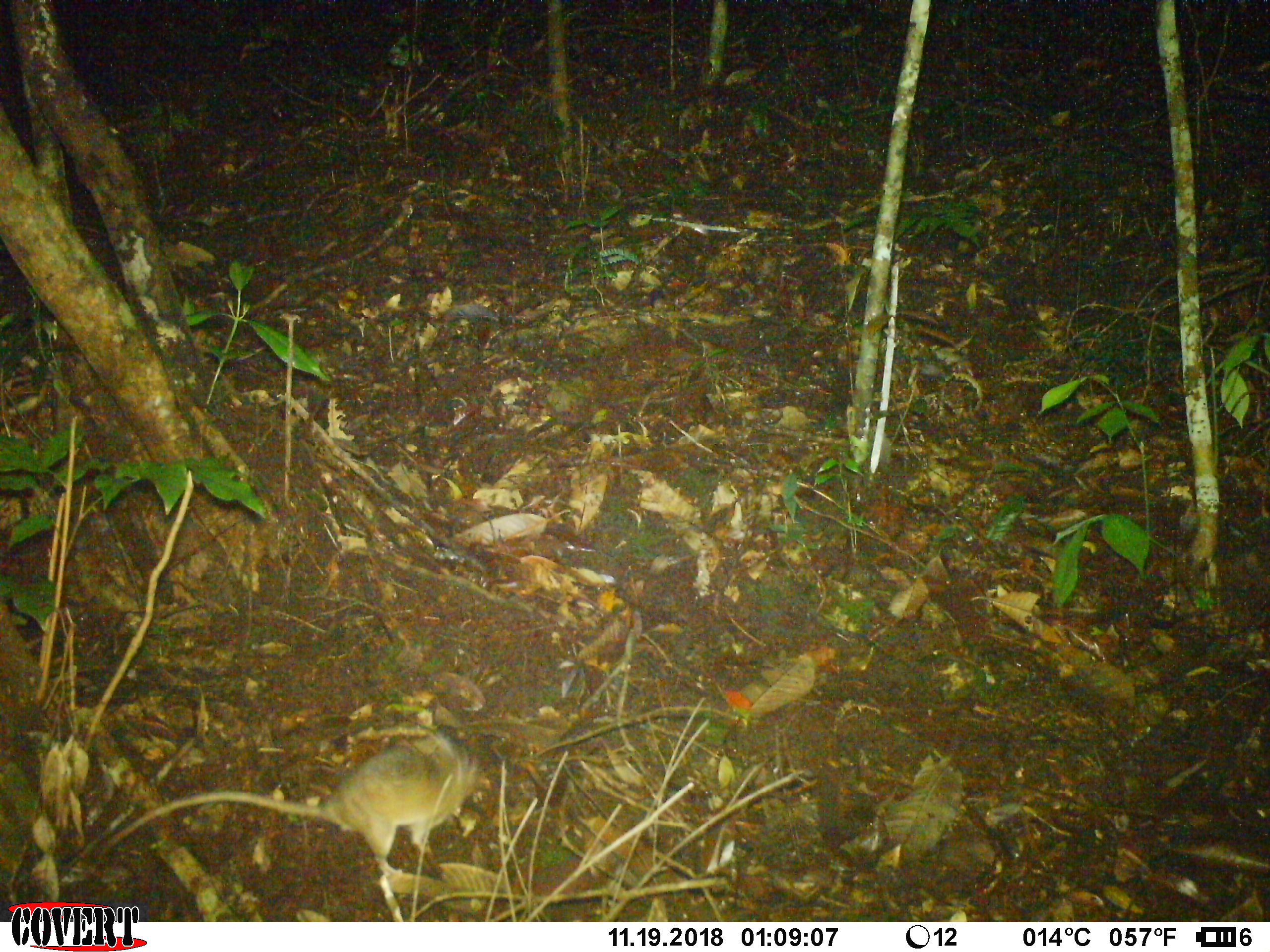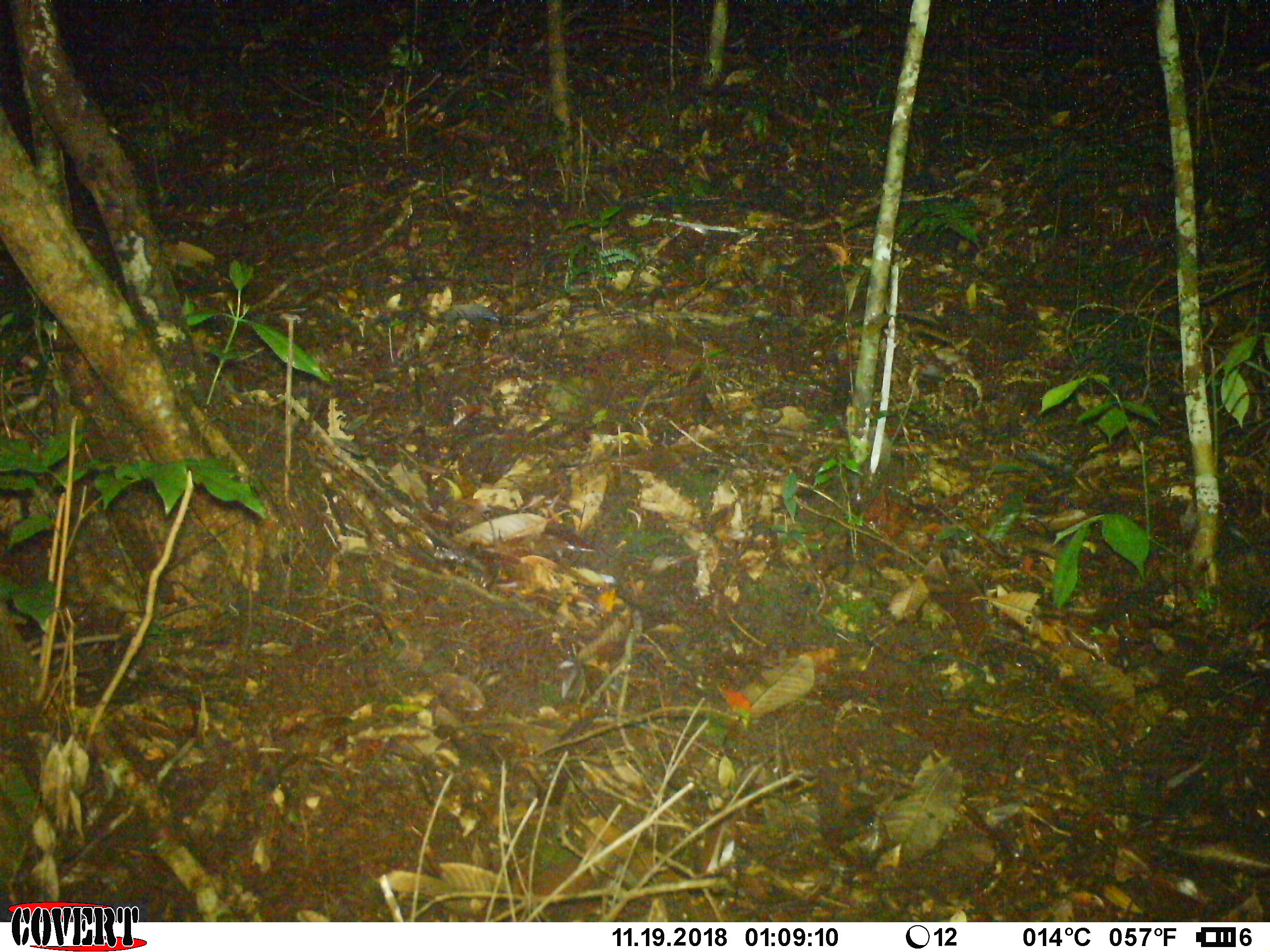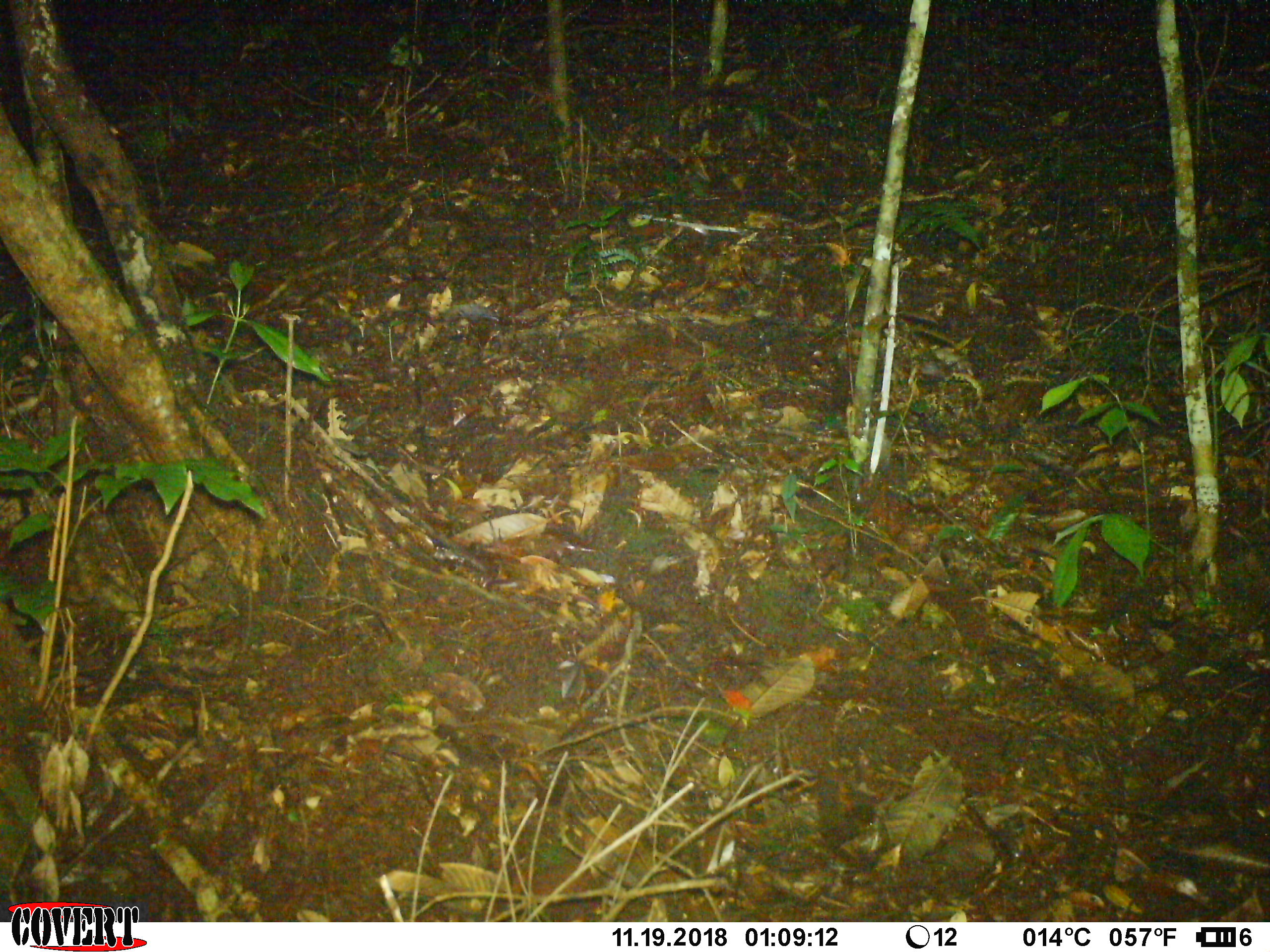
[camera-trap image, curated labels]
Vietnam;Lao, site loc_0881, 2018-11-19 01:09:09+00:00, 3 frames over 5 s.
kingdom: Animalia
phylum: Chordata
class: Mammalia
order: Rodentia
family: Muridae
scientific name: Muridae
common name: old-world mice and rats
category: unidentified murid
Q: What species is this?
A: Unidentified murid (old-world mice and rats) (Muridae).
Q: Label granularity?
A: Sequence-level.